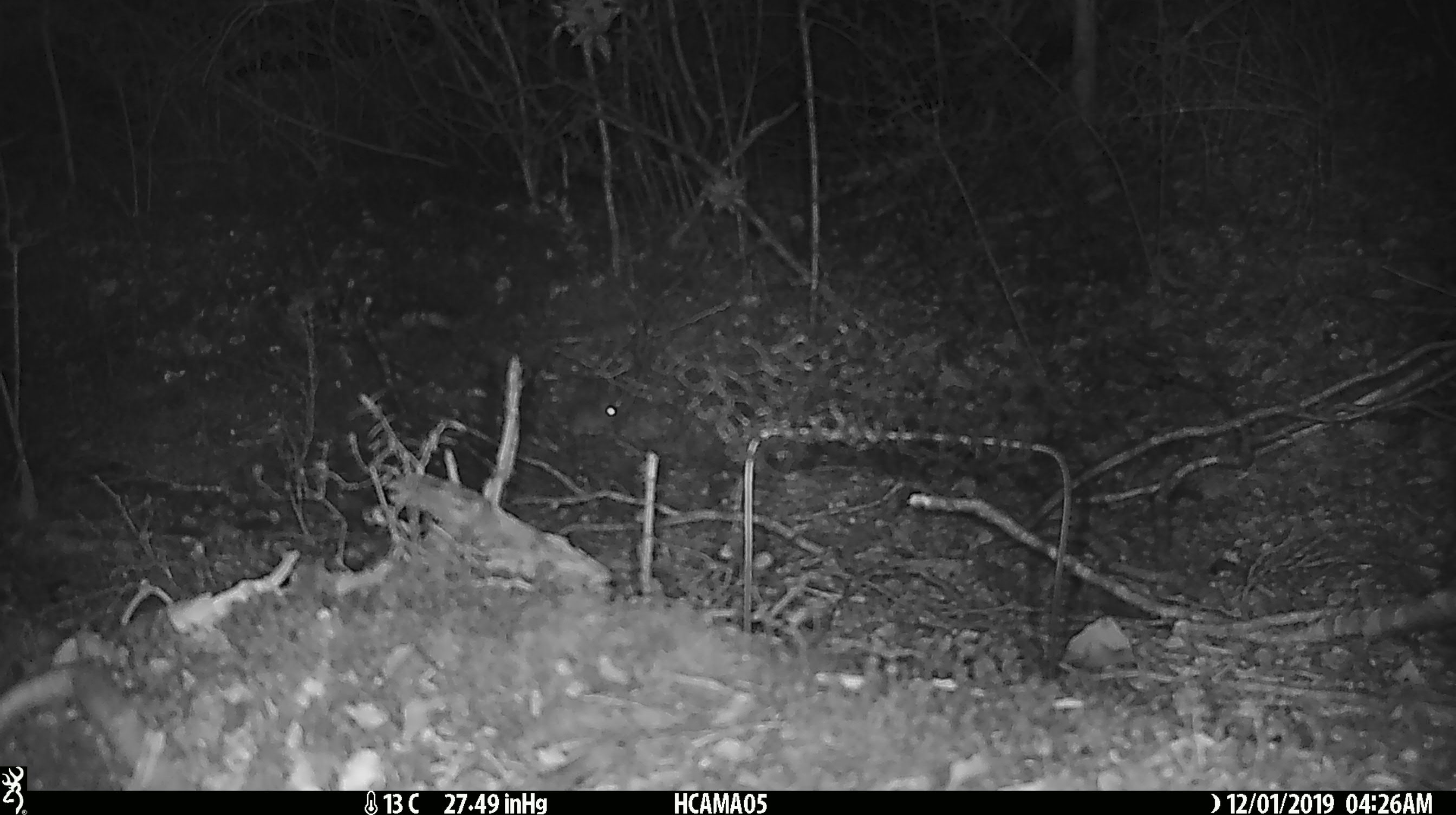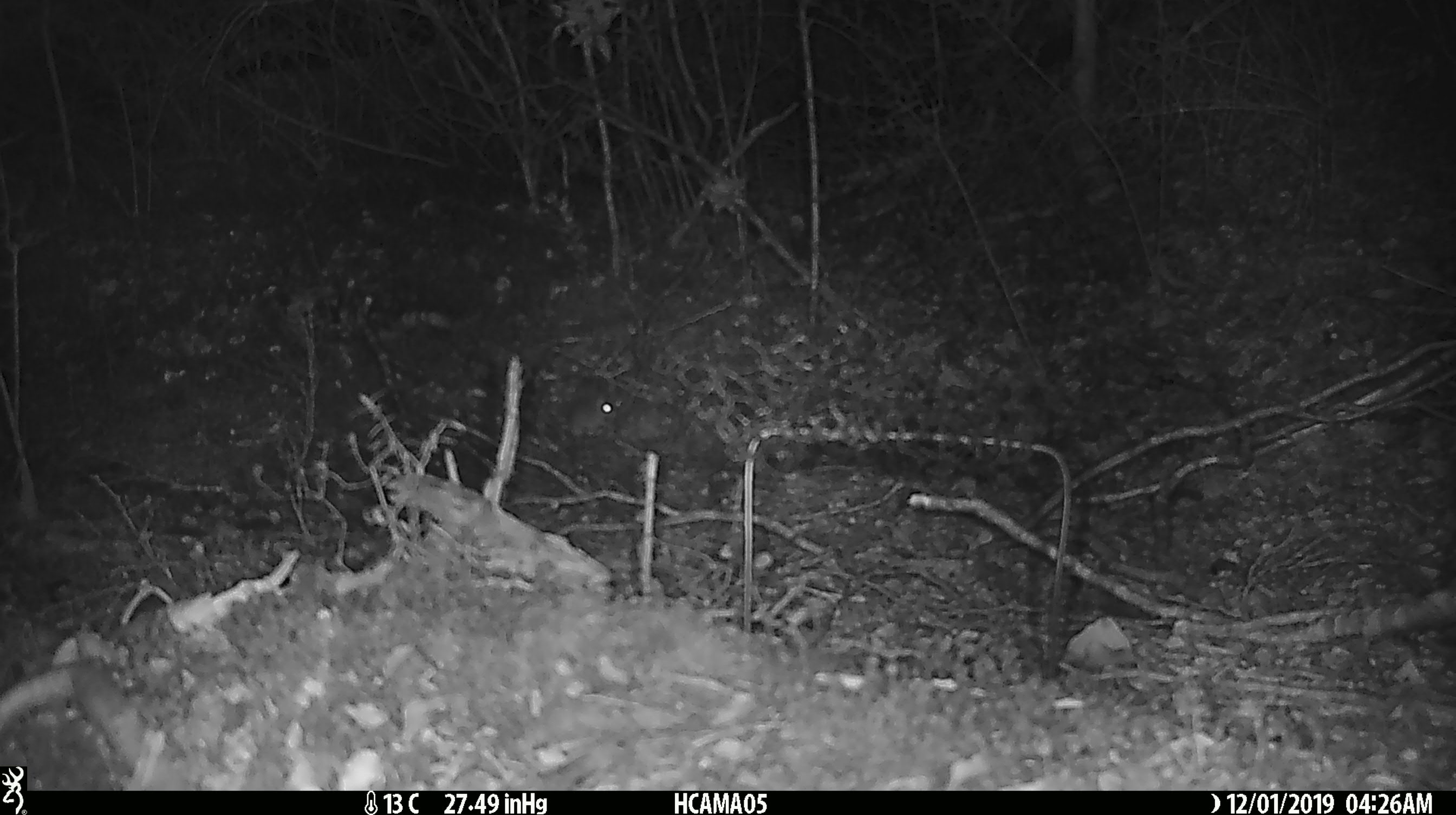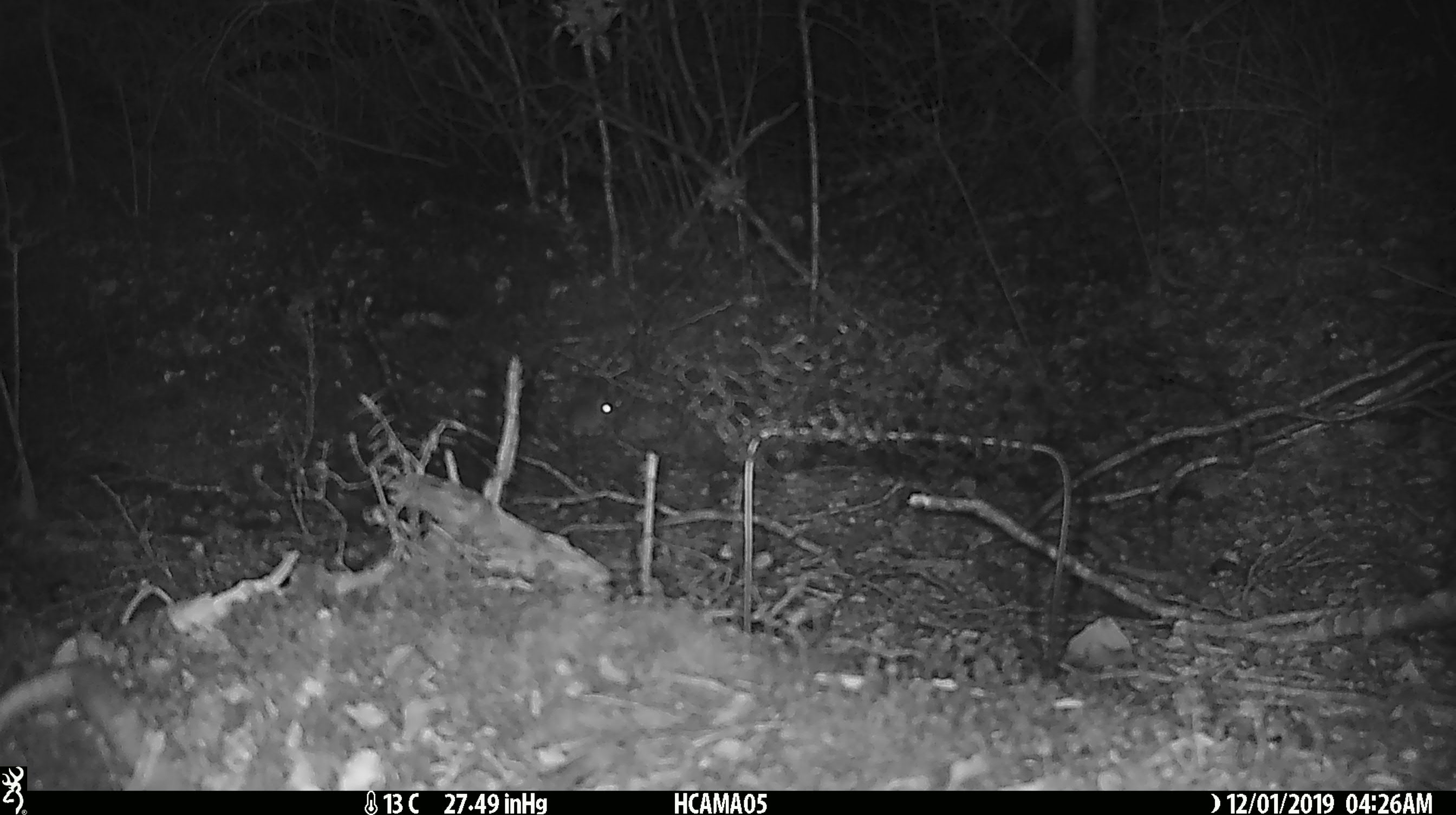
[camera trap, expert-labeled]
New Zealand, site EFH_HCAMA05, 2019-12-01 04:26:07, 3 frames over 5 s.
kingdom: Animalia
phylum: Chordata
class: Mammalia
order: Rodentia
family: Muridae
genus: Mus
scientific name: Mus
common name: mouse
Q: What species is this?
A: Mouse (Mus).